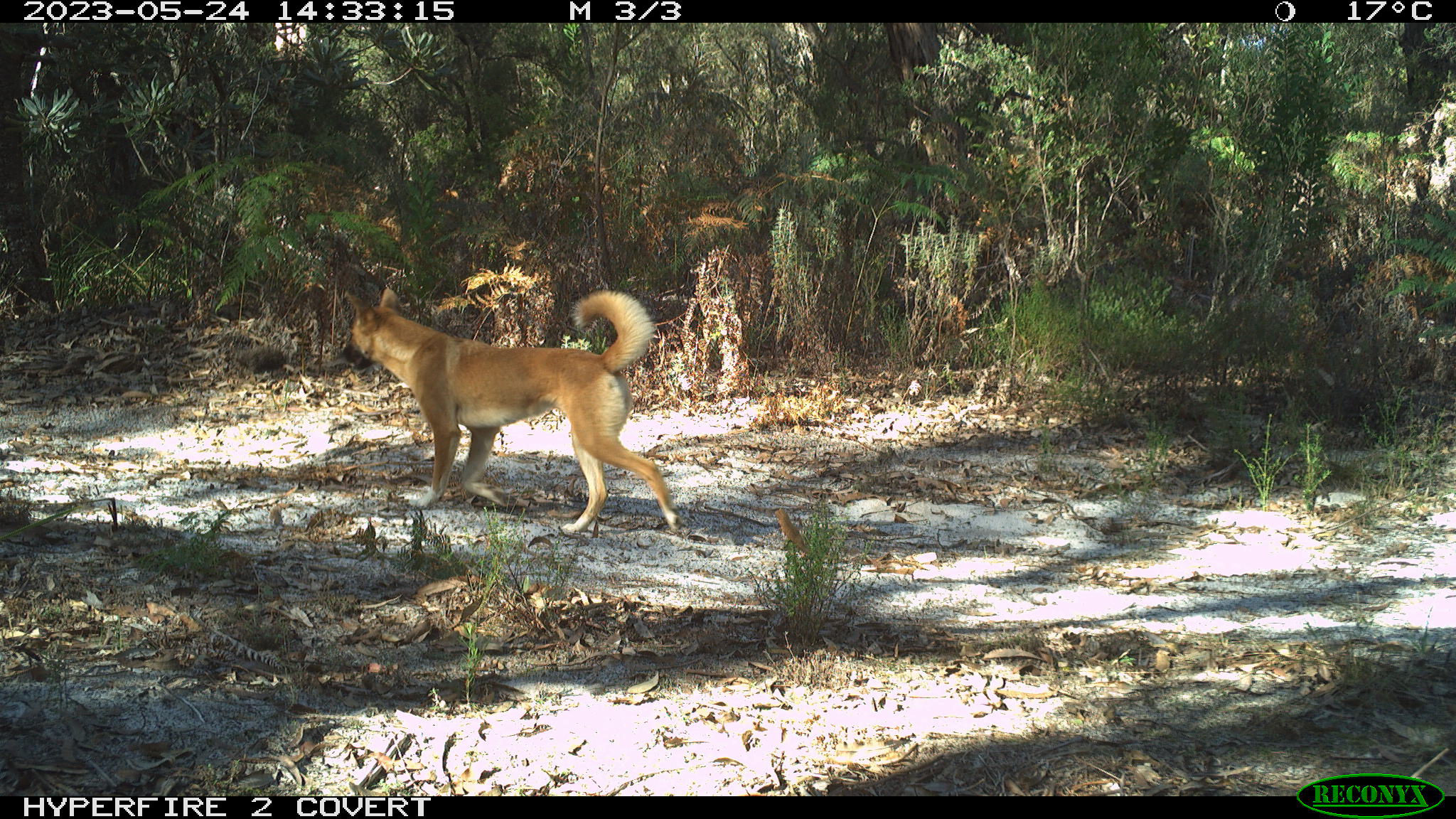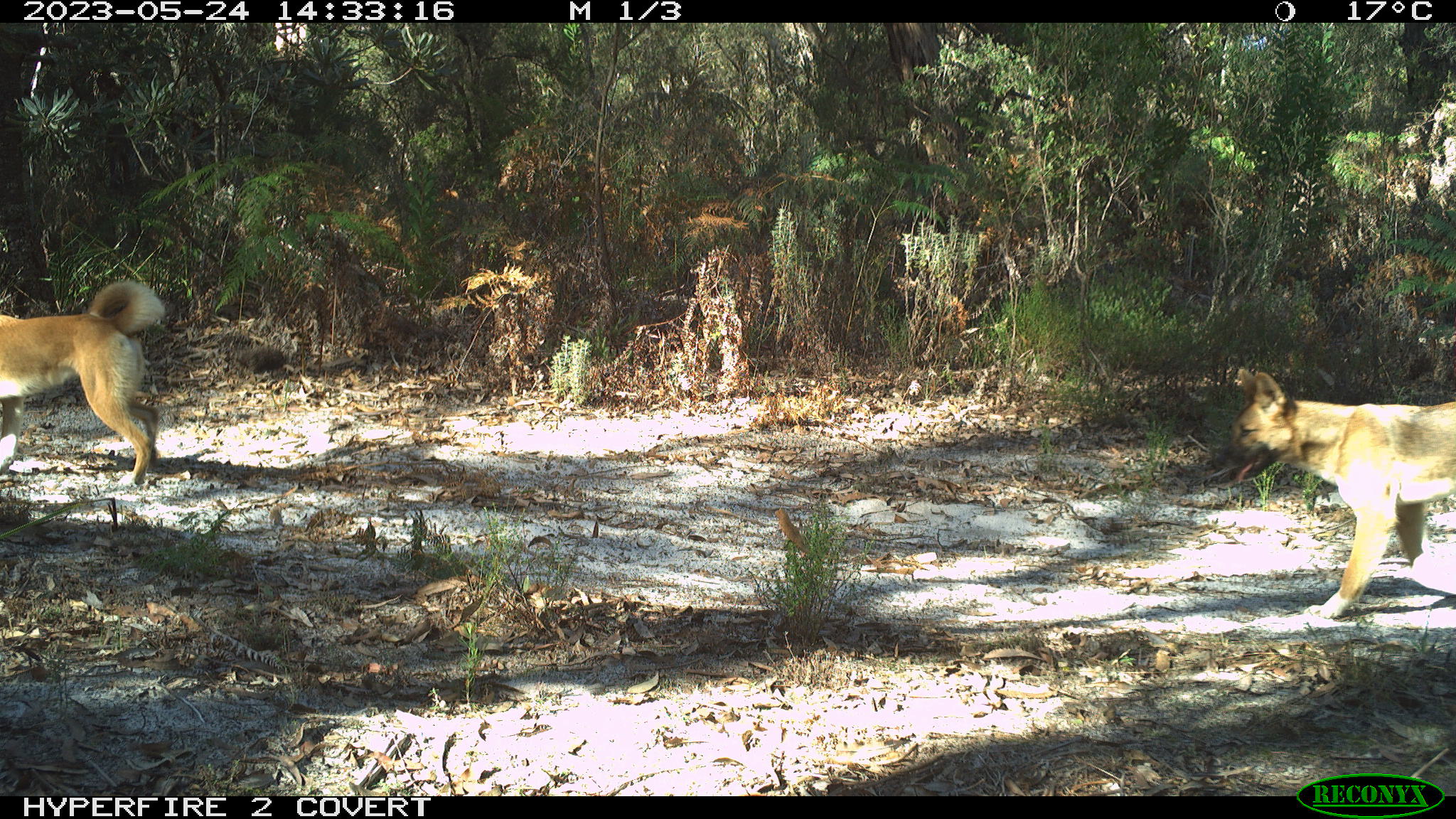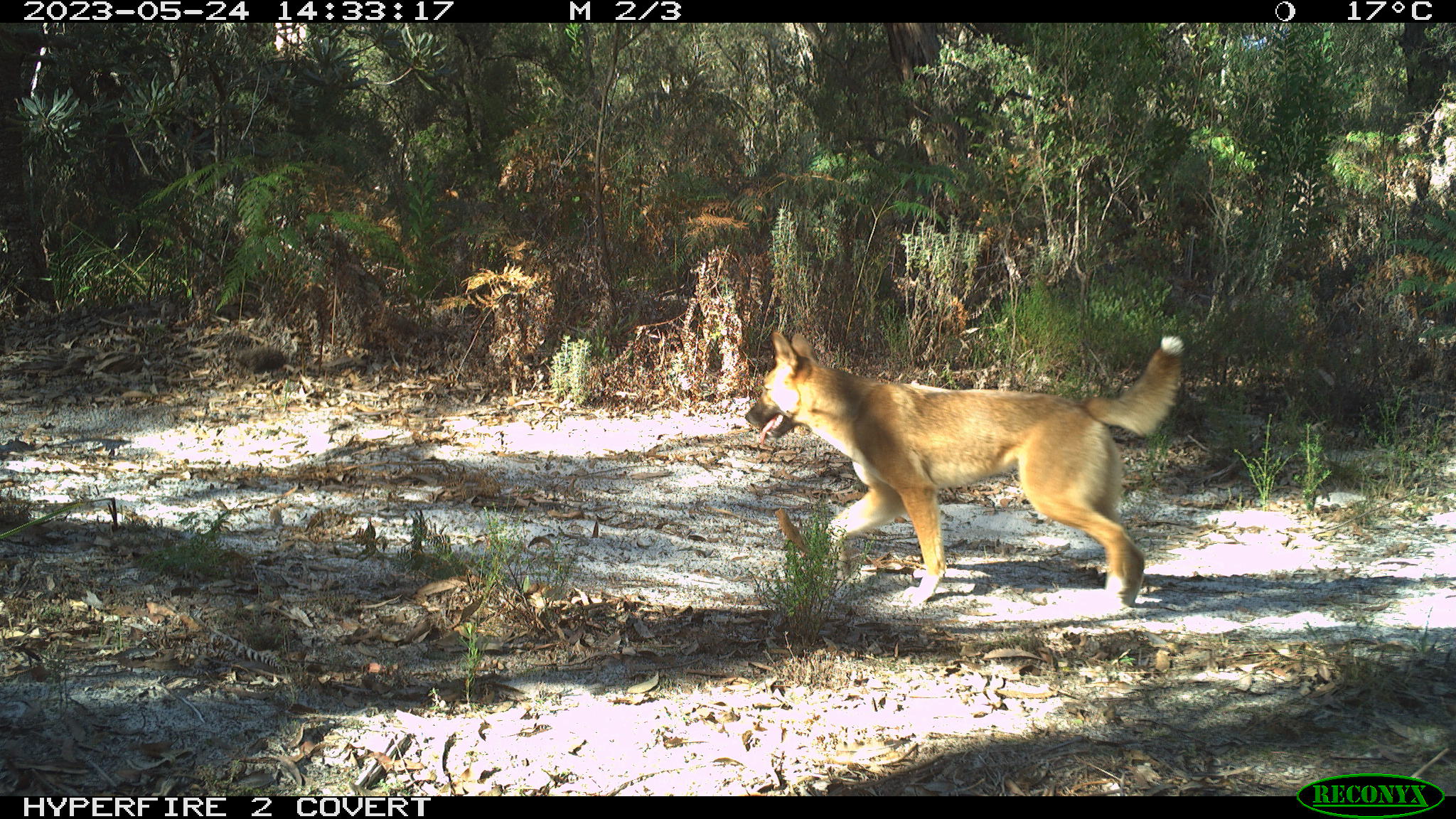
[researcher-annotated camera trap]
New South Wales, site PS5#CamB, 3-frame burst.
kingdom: Animalia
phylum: Chordata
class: Mammalia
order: Carnivora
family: Canidae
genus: Canis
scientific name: Canis familiaris dingo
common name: dingo